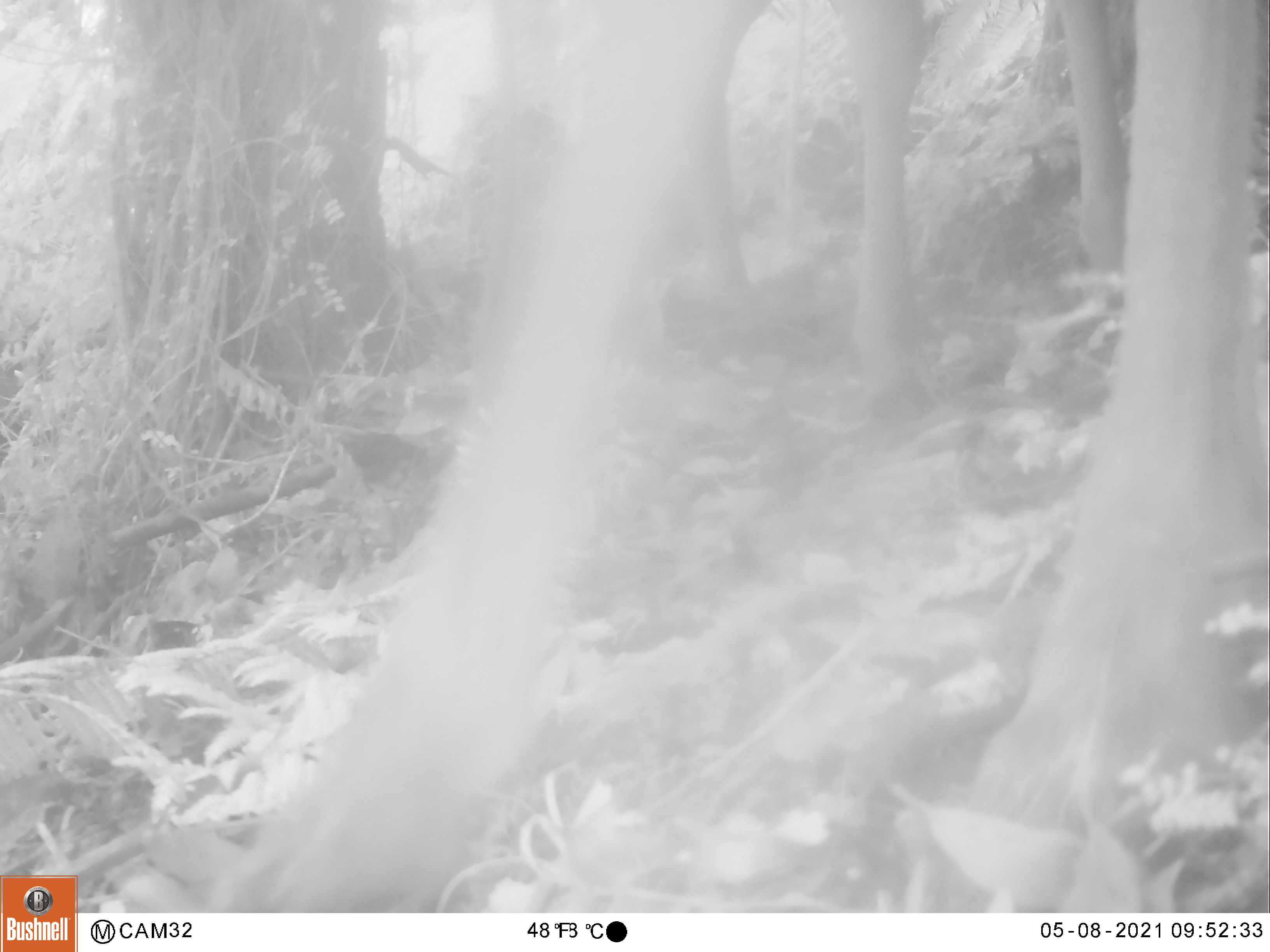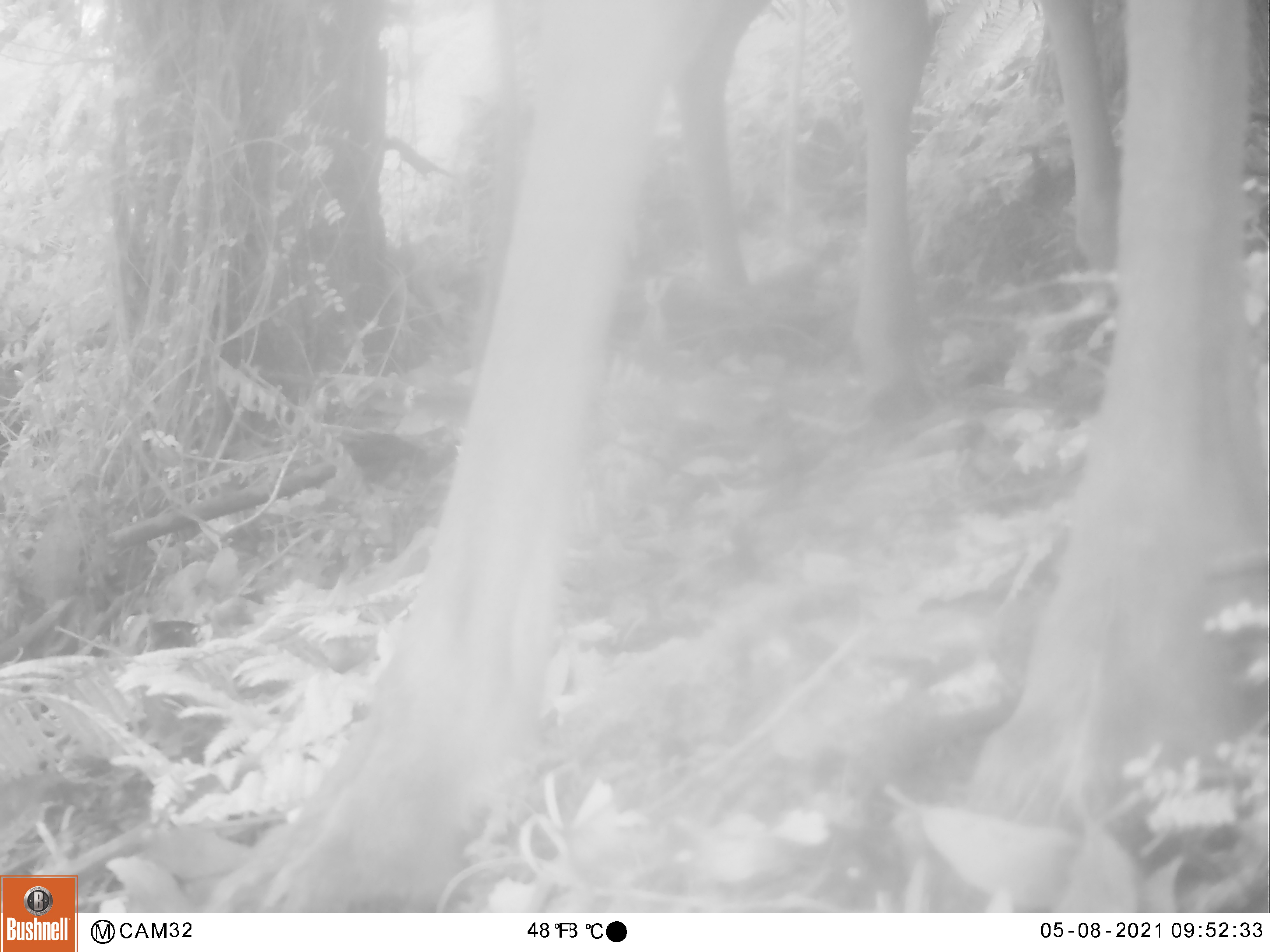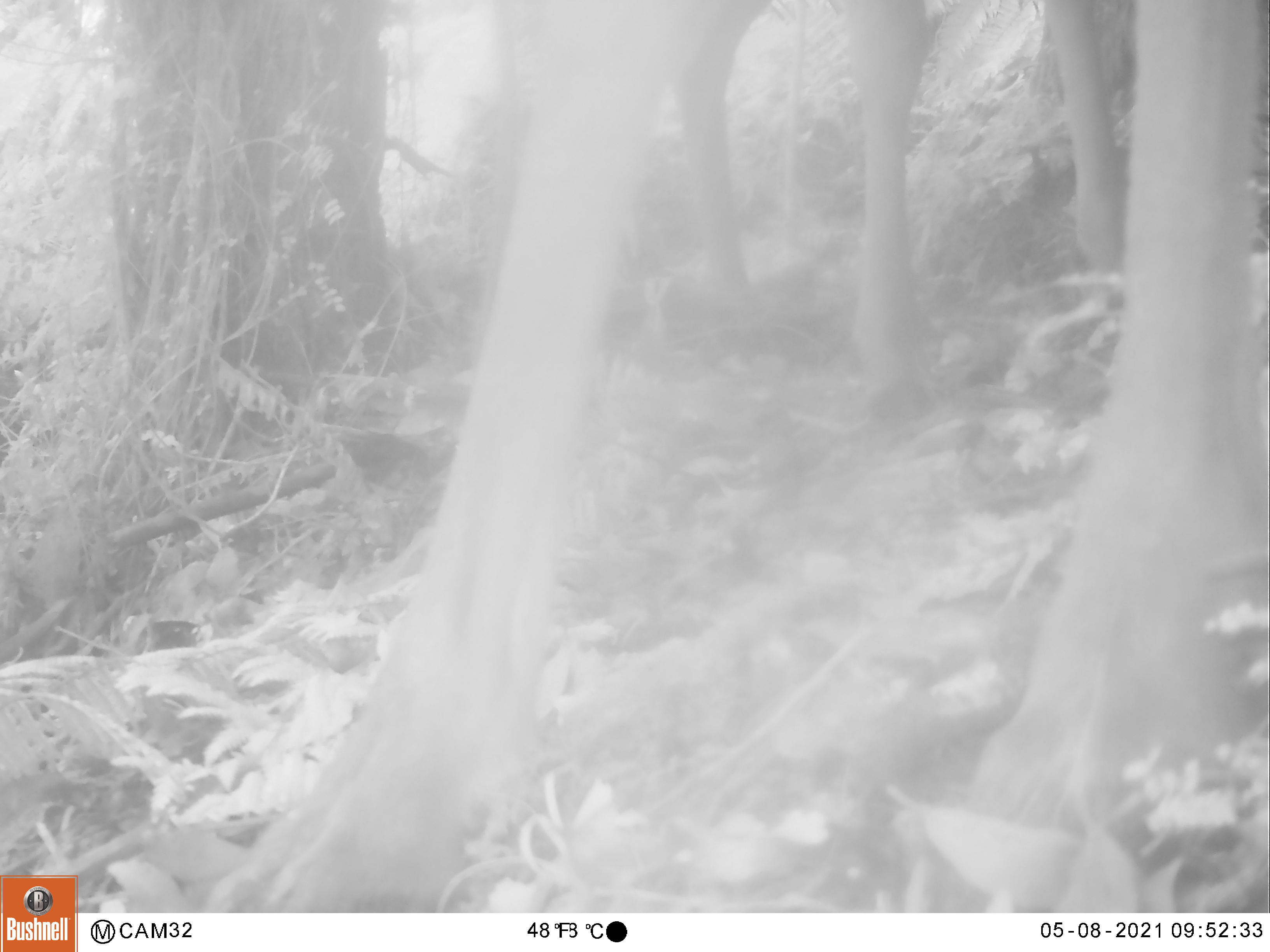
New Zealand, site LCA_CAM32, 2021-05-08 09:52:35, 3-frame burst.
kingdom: Animalia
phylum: Chordata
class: Mammalia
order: Artiodactyla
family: Cervidae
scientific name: Cervidae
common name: deer